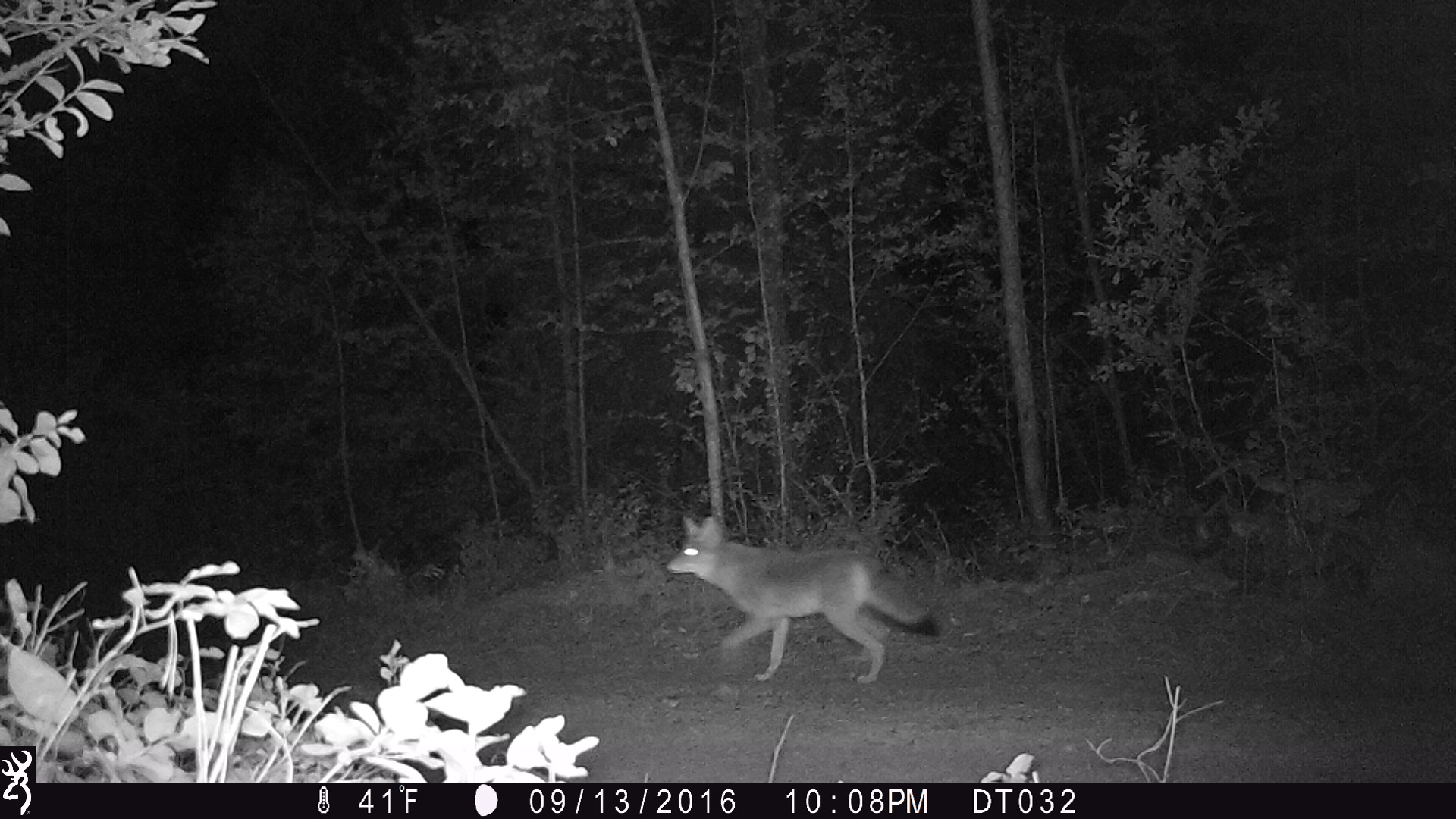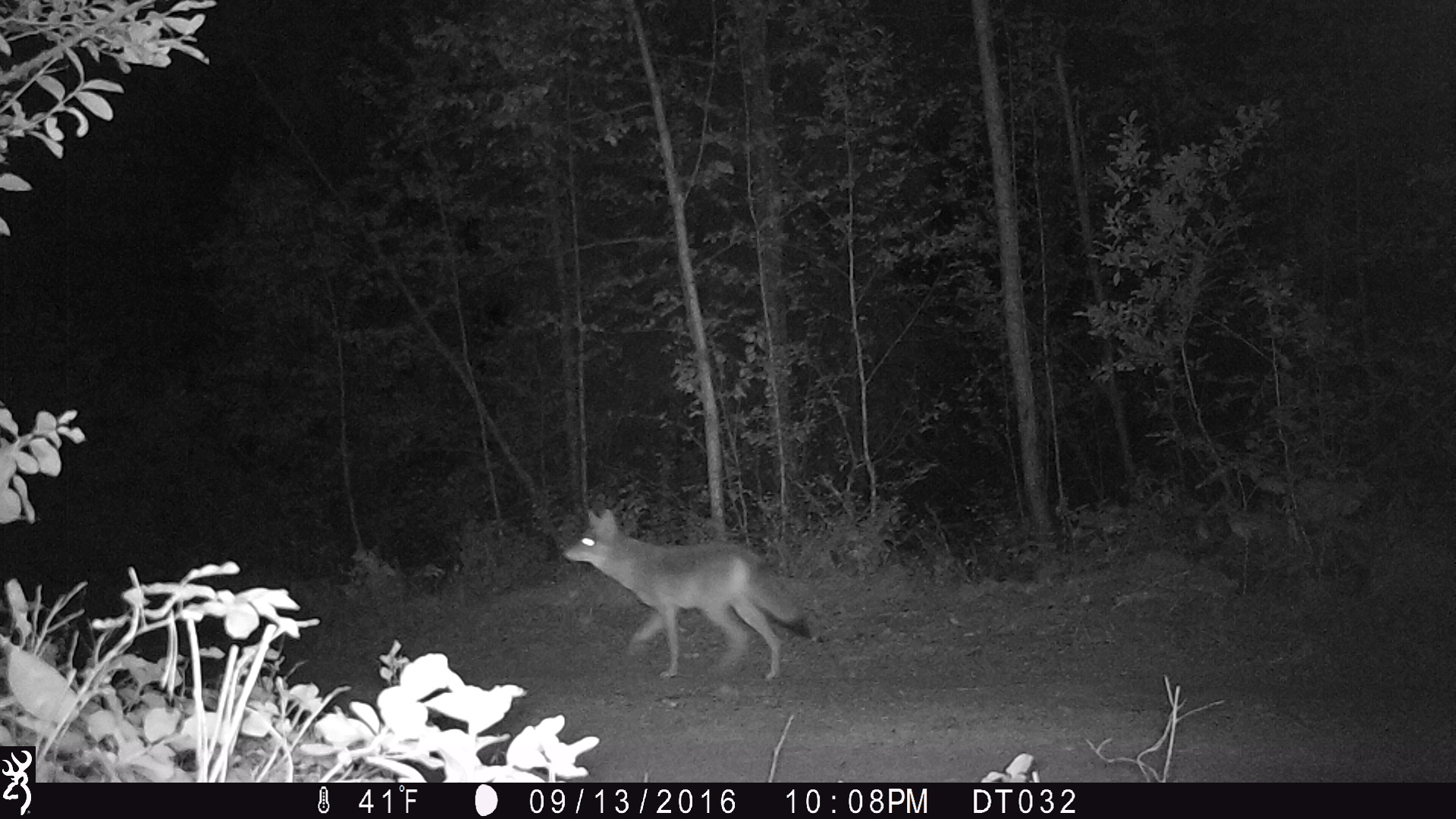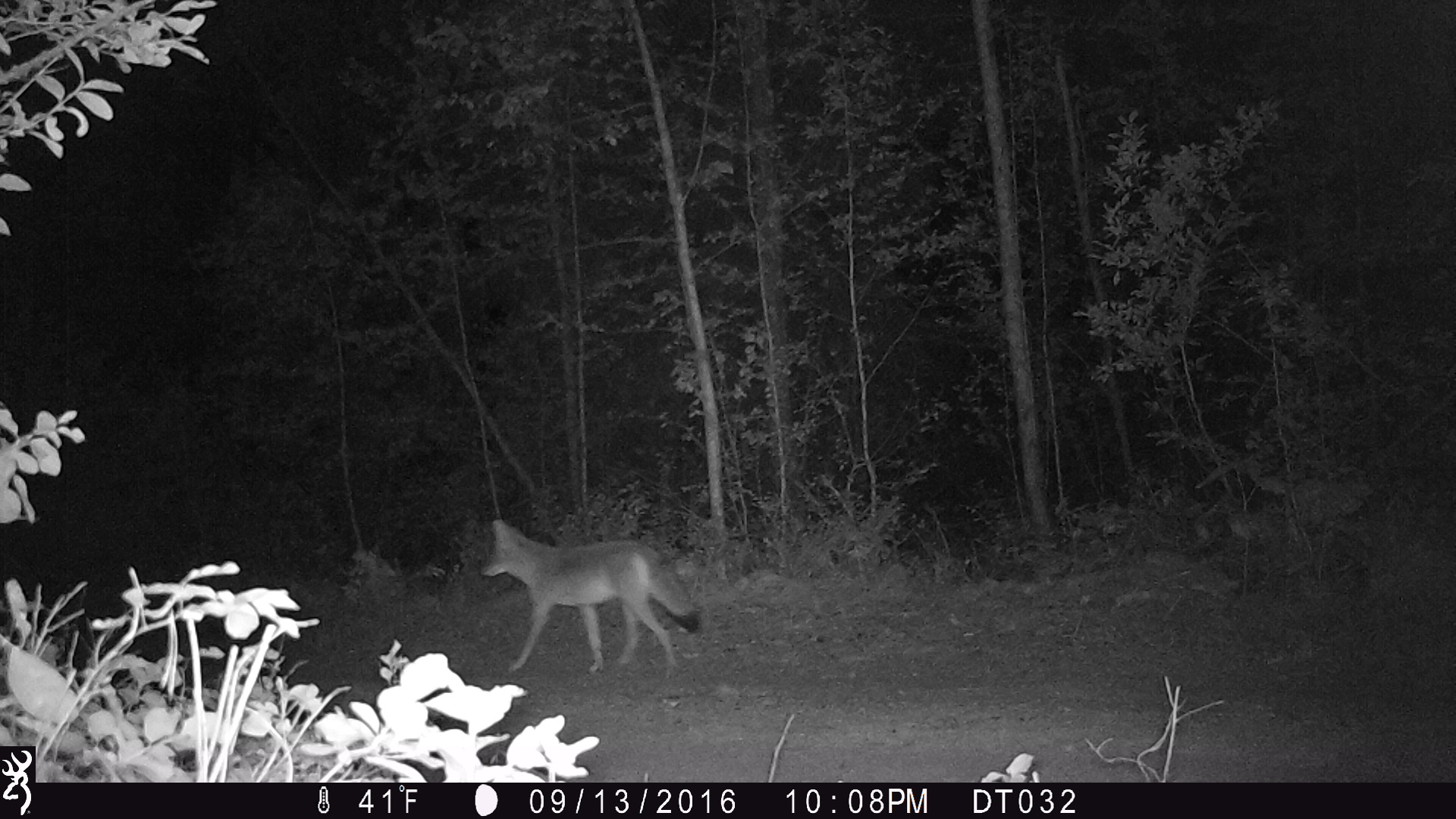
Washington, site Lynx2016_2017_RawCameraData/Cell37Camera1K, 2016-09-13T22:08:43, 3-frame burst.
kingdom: Animalia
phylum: Chordata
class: Mammalia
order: Carnivora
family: Canidae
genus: Canis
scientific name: Canis latrans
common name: coyote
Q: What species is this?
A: Canis latrans (coyote).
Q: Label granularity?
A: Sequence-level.